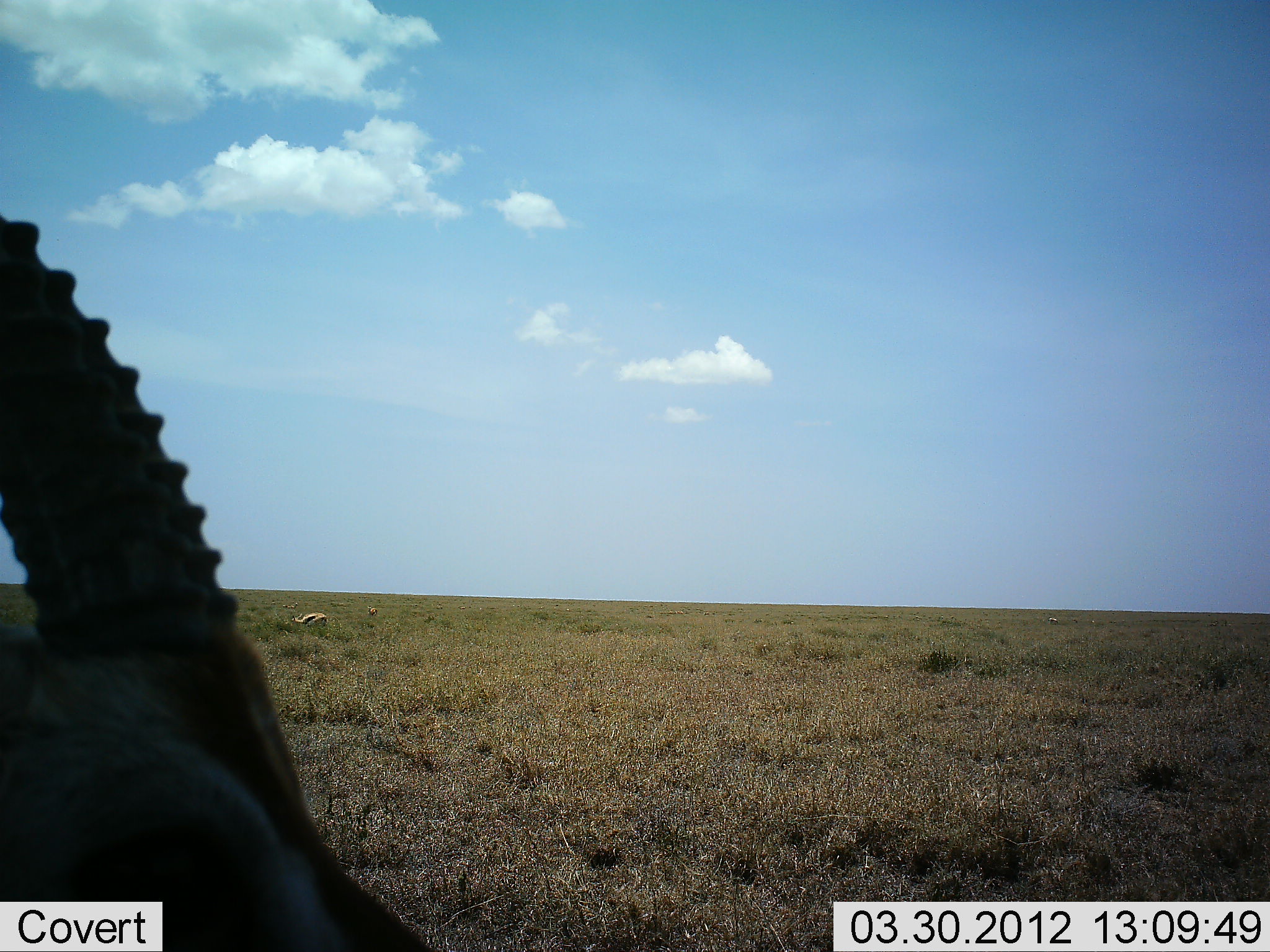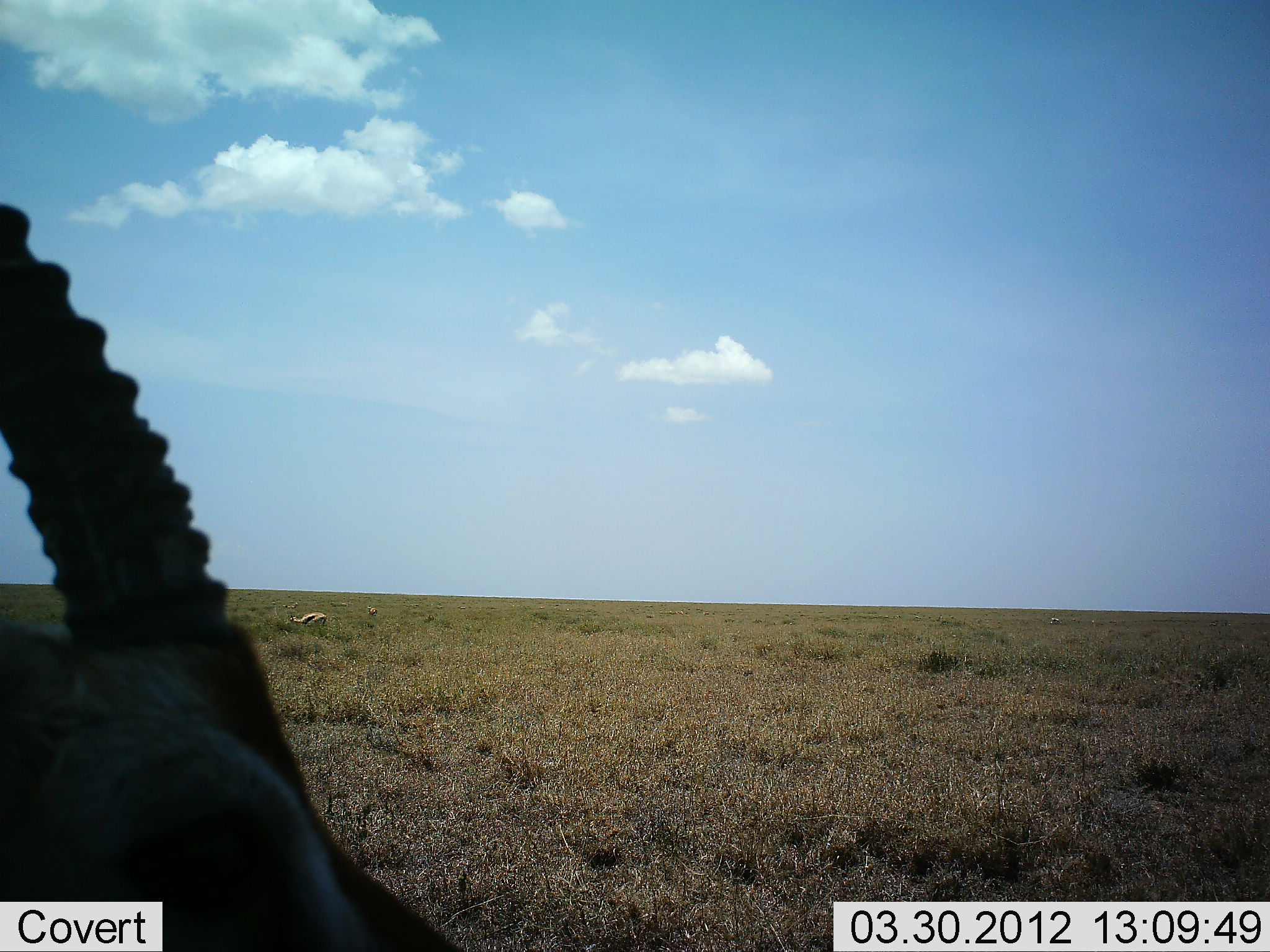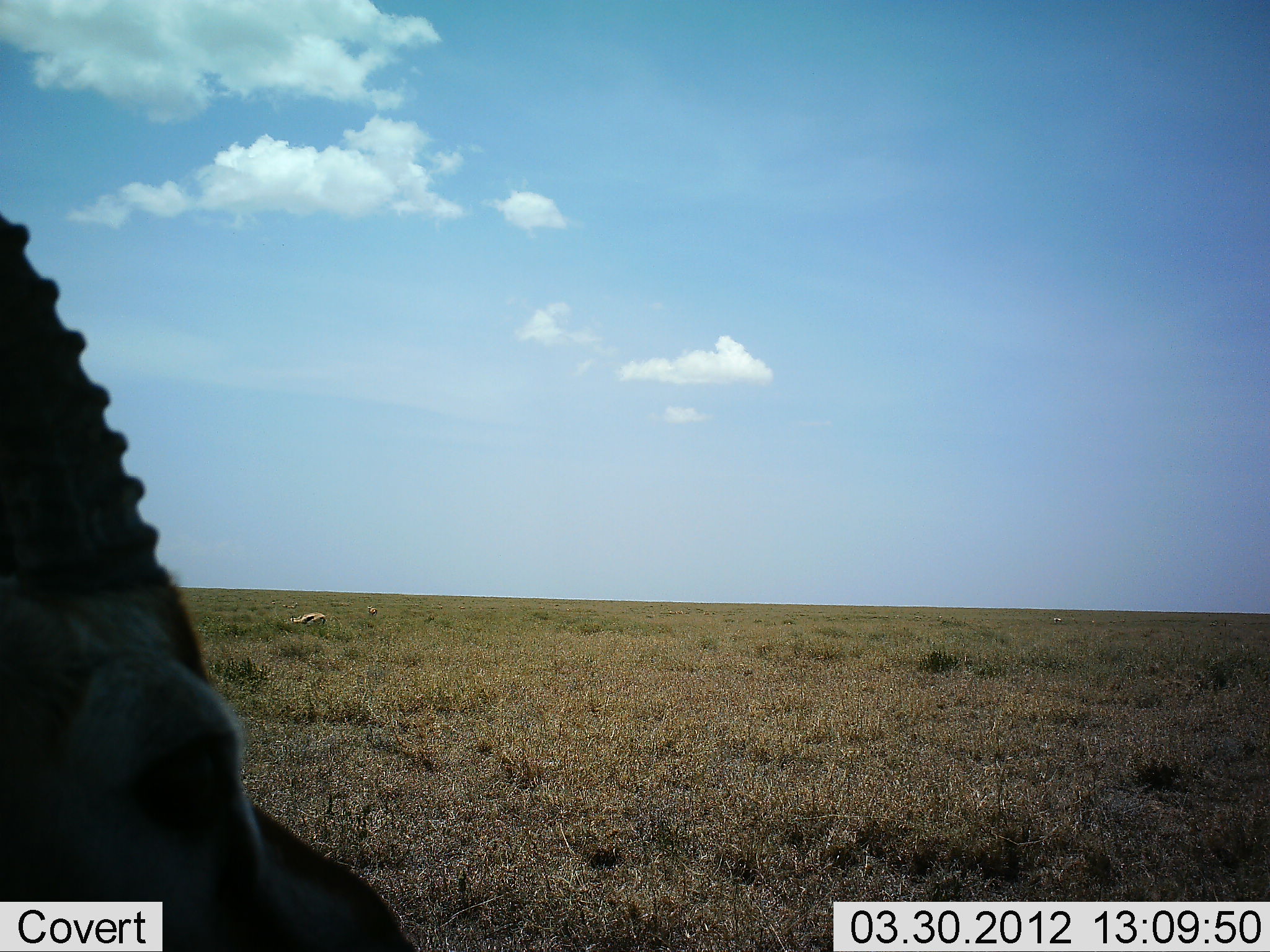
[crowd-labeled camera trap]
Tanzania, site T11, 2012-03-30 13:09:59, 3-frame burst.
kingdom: Animalia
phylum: Chordata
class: Mammalia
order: Artiodactyla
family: Bovidae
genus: Eudorcas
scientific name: Eudorcas thomsonii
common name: thomson's gazelle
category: gazellethomsons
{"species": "gazellethomsons (thomson's gazelle) (Eudorcas thomsonii)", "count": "3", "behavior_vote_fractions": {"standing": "40%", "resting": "33%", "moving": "0%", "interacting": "0%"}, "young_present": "0%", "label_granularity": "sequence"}